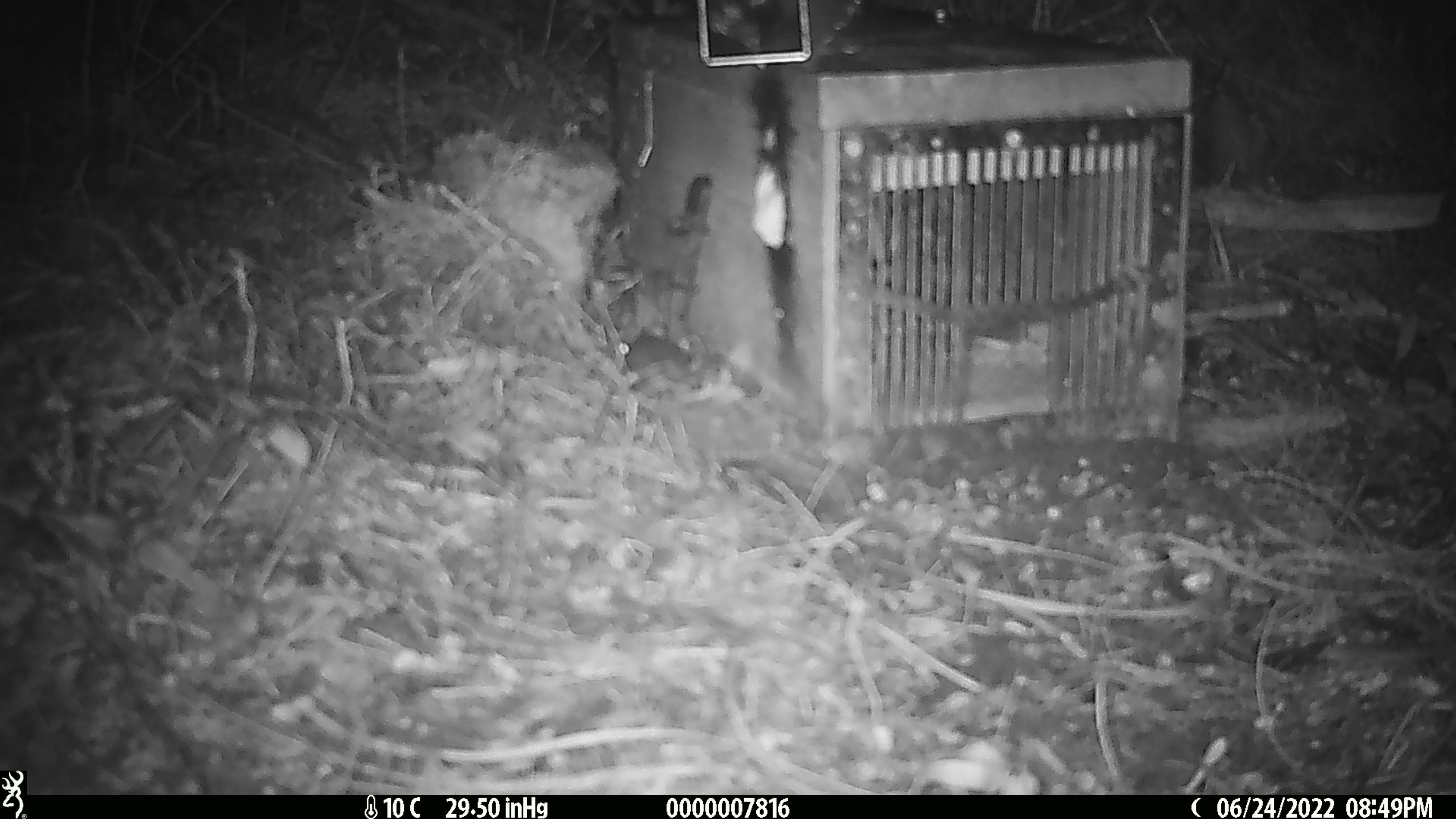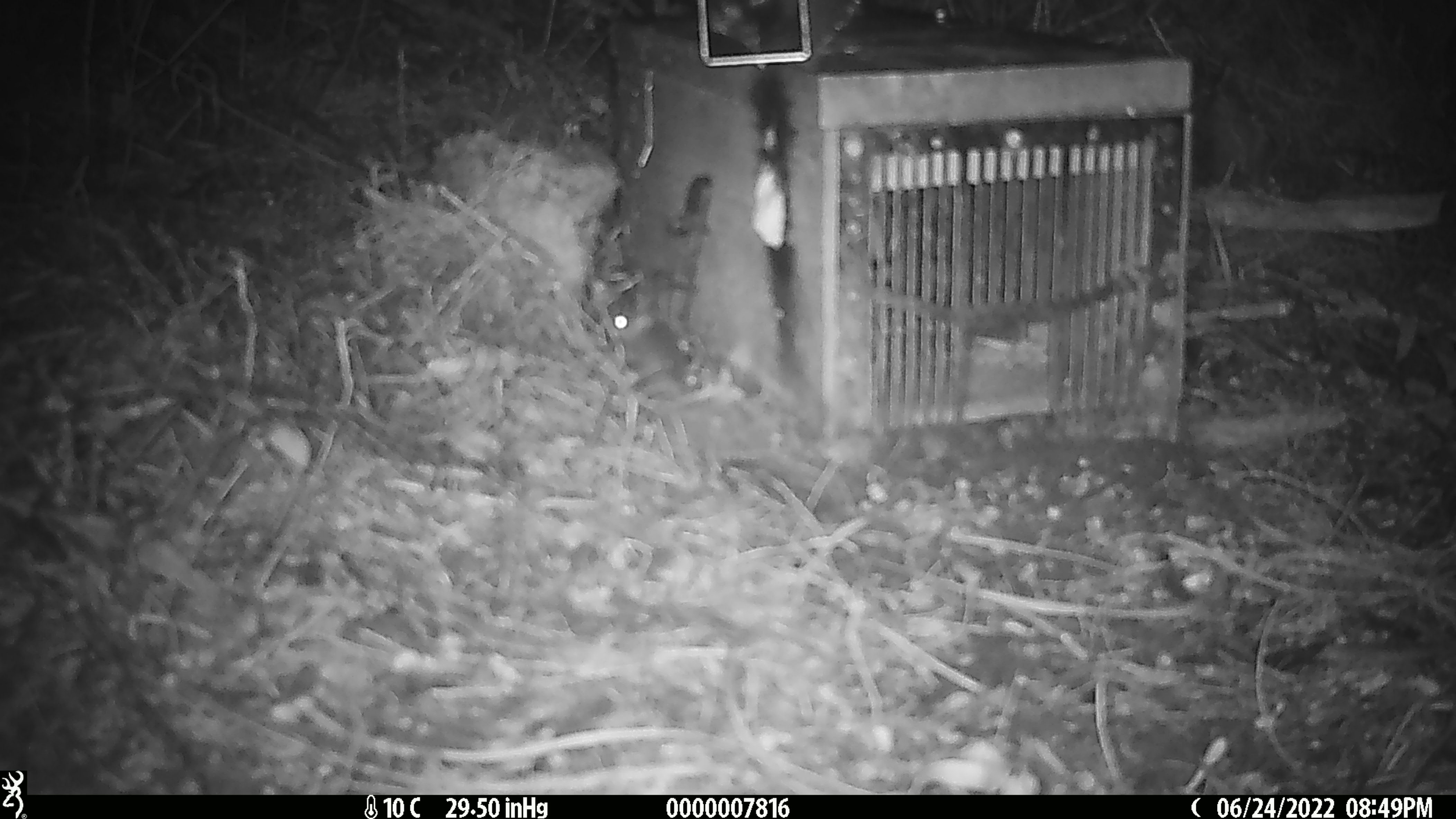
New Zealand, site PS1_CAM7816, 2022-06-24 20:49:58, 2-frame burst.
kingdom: Animalia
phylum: Chordata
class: Mammalia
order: Rodentia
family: Muridae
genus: Mus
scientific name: Mus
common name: mouse